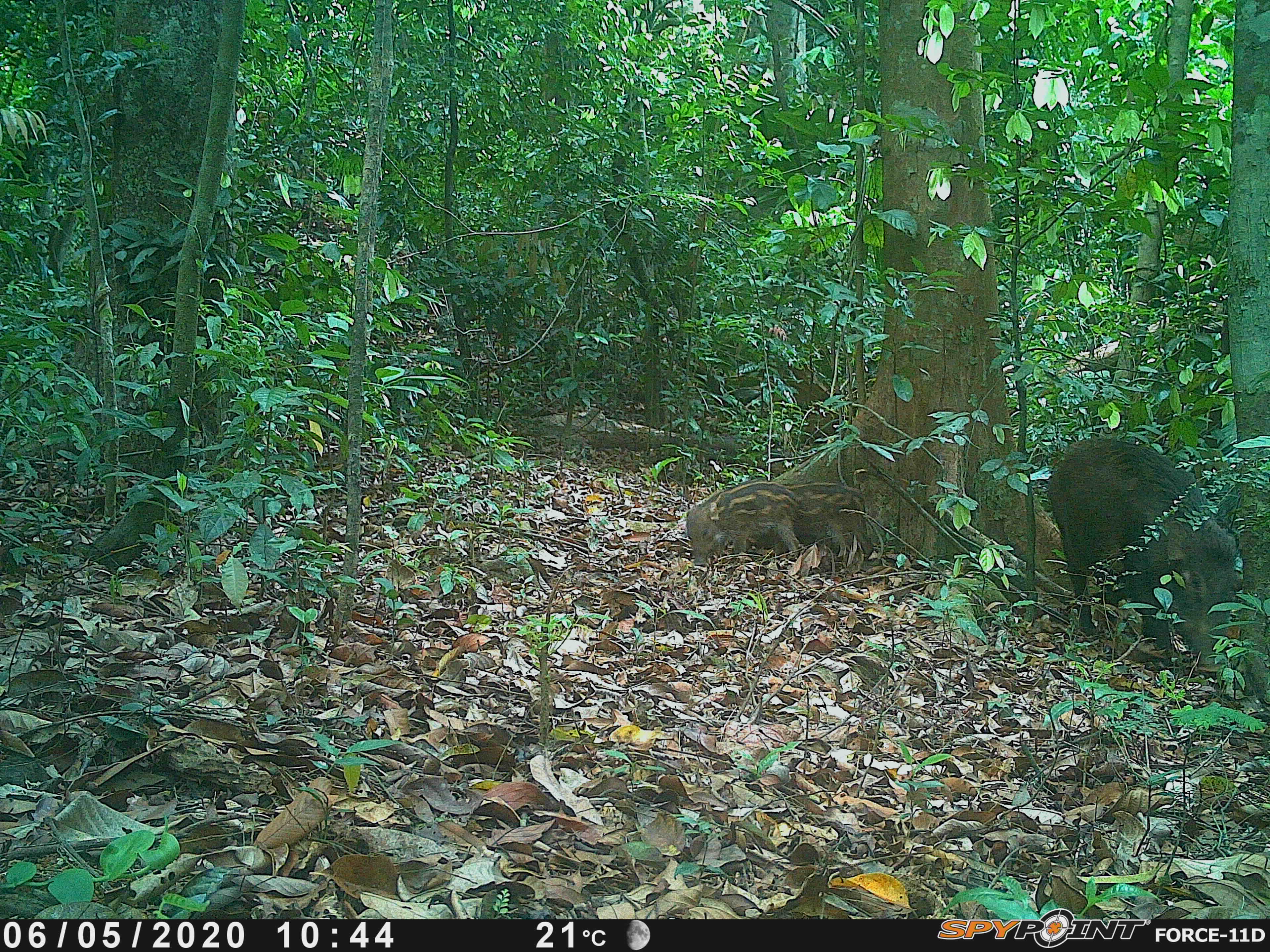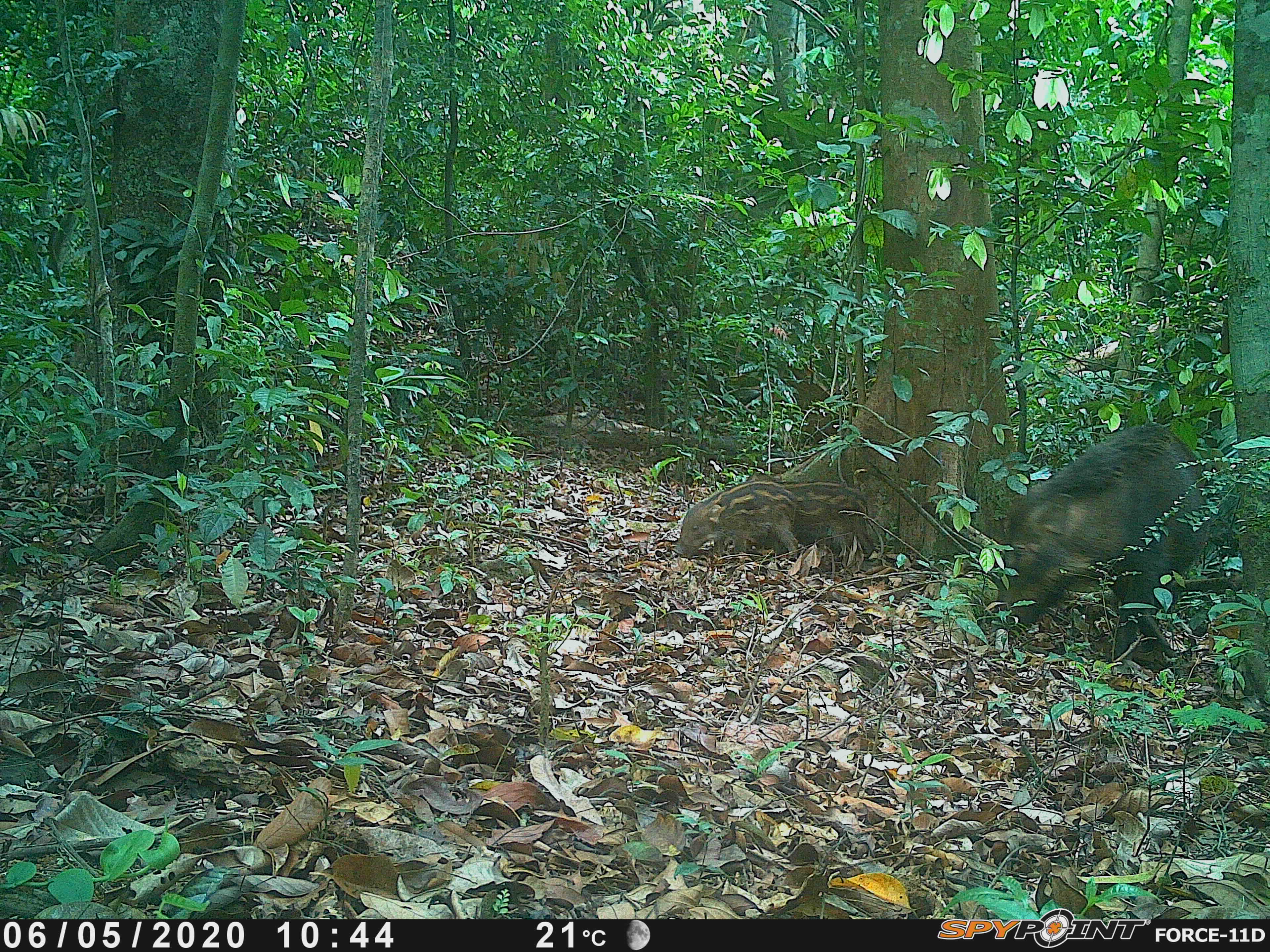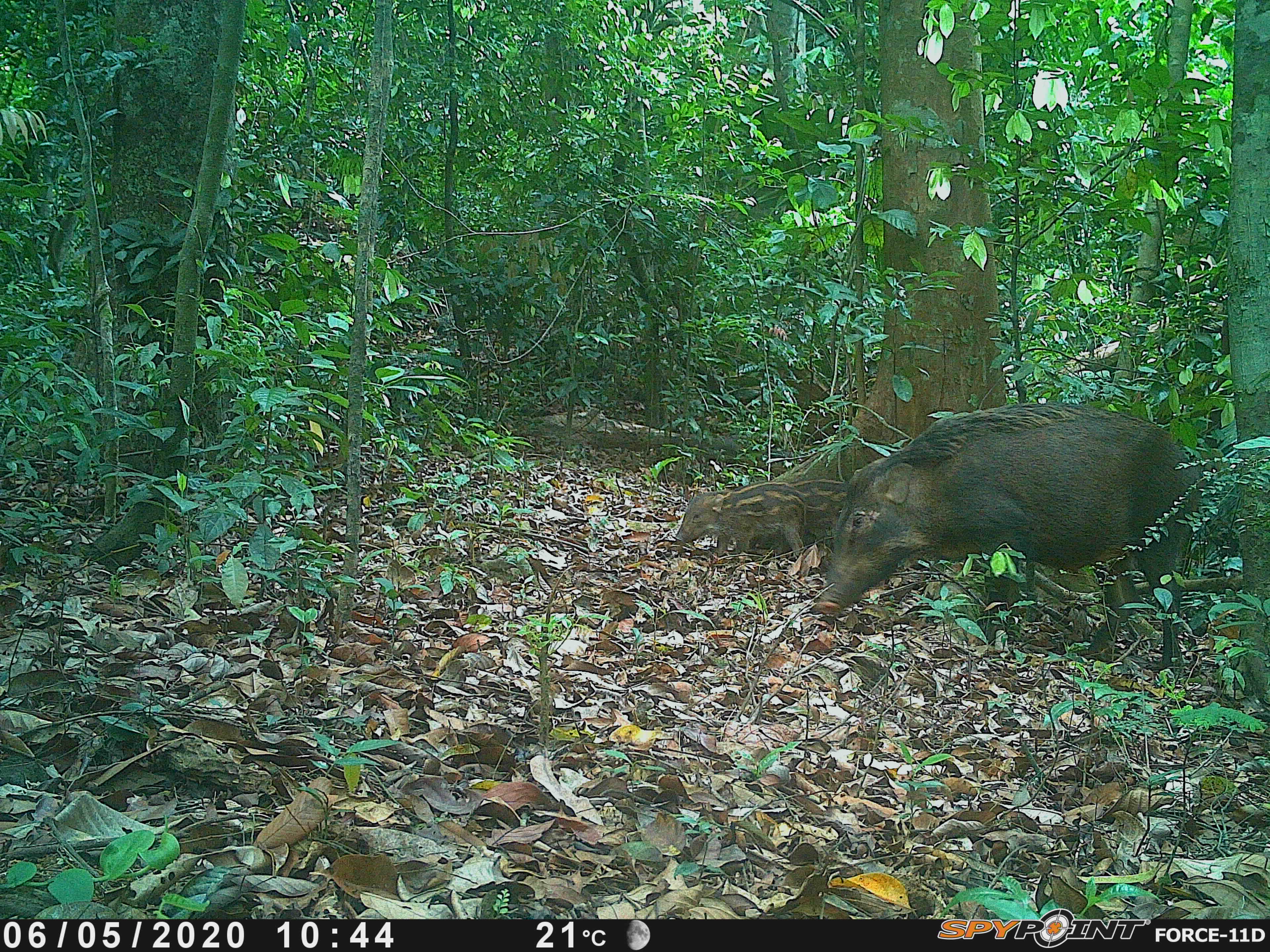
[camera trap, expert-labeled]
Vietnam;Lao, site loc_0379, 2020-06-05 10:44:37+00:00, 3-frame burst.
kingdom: Animalia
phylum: Chordata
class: Mammalia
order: Artiodactyla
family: Suidae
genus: Sus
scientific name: Sus scrofa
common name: eurasian wild pig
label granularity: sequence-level